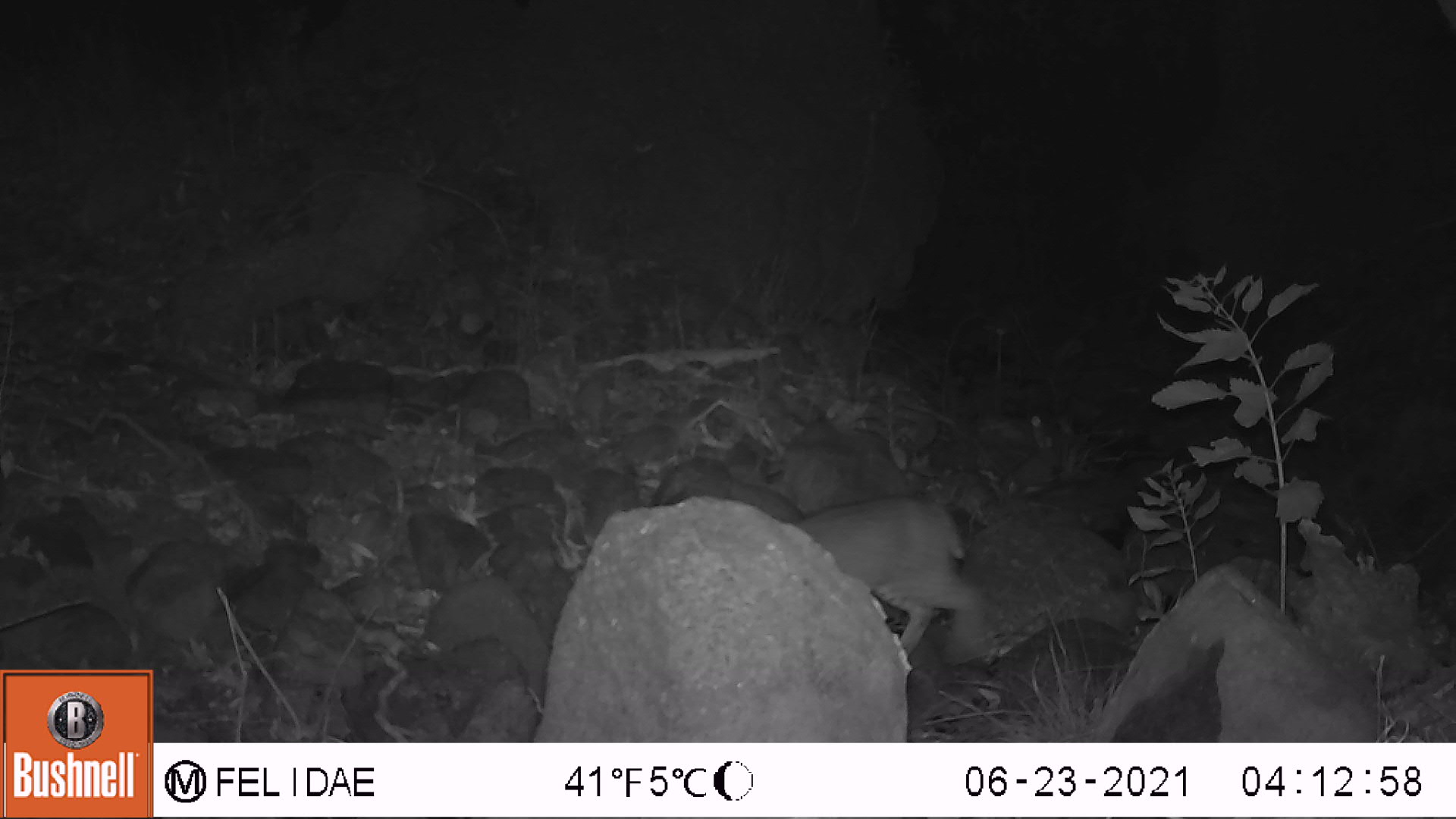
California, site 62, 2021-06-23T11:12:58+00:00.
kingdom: Animalia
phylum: Chordata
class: Mammalia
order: Carnivora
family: Felidae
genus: Lynx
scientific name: Lynx rufus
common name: bobcat